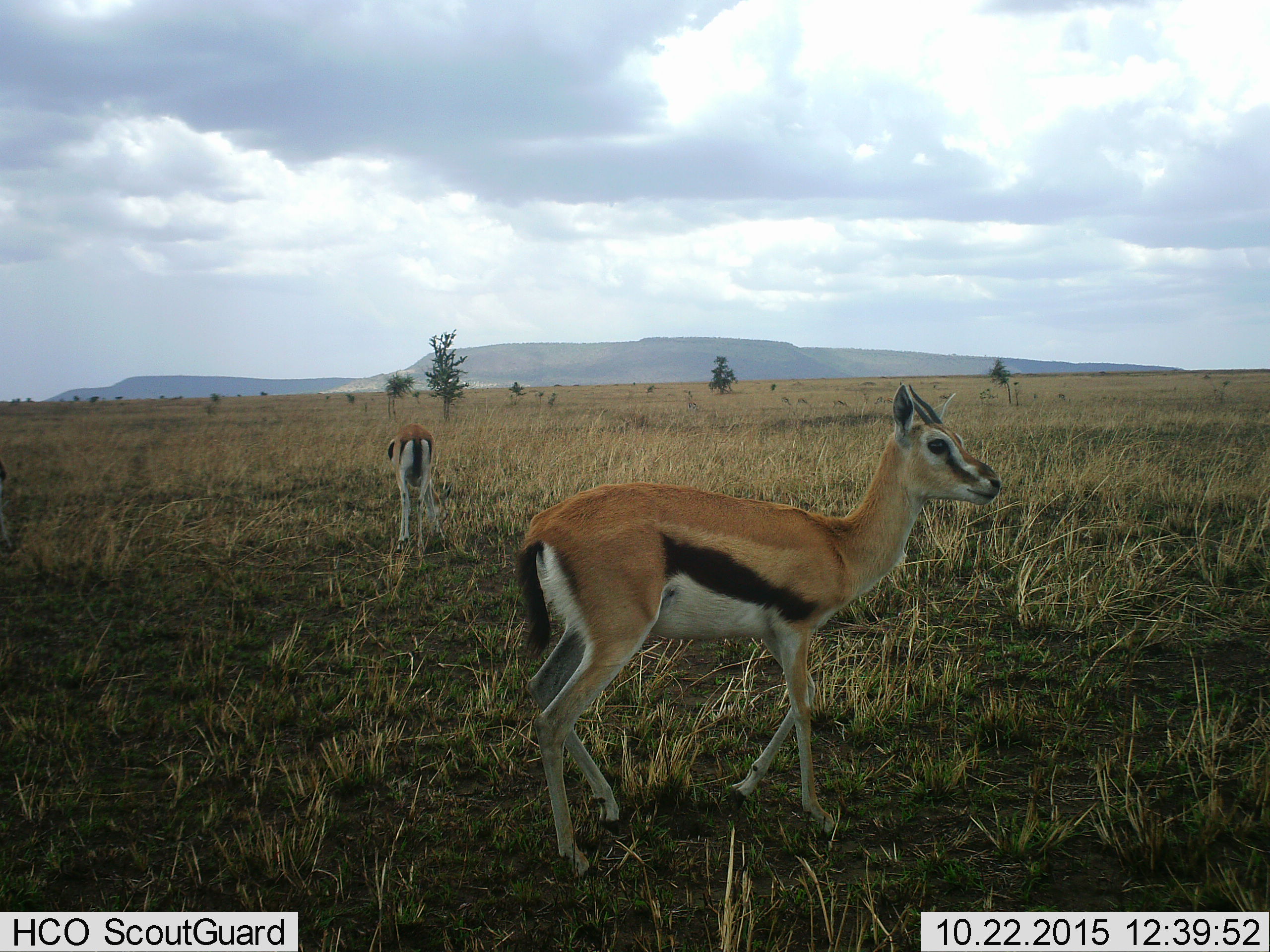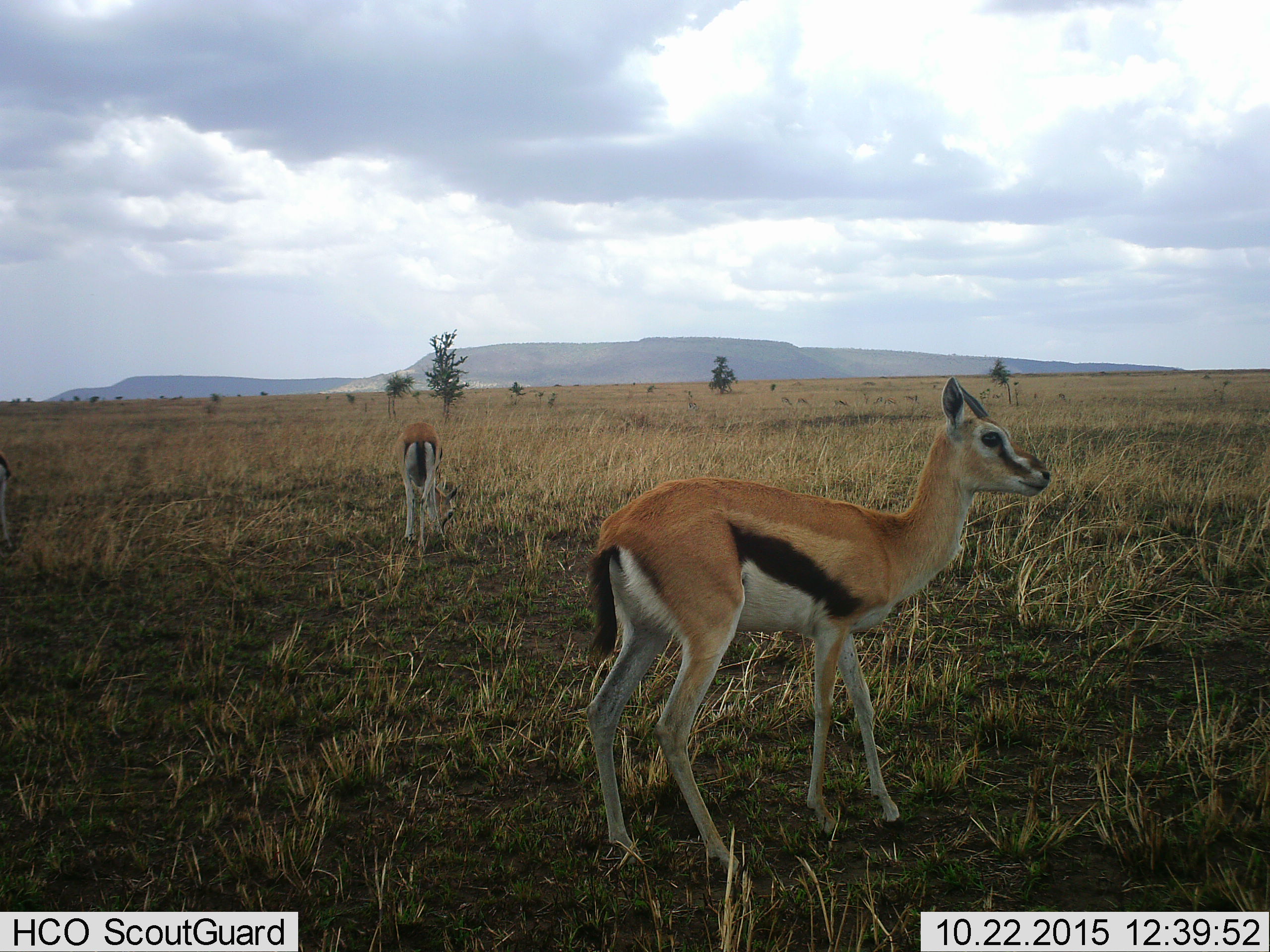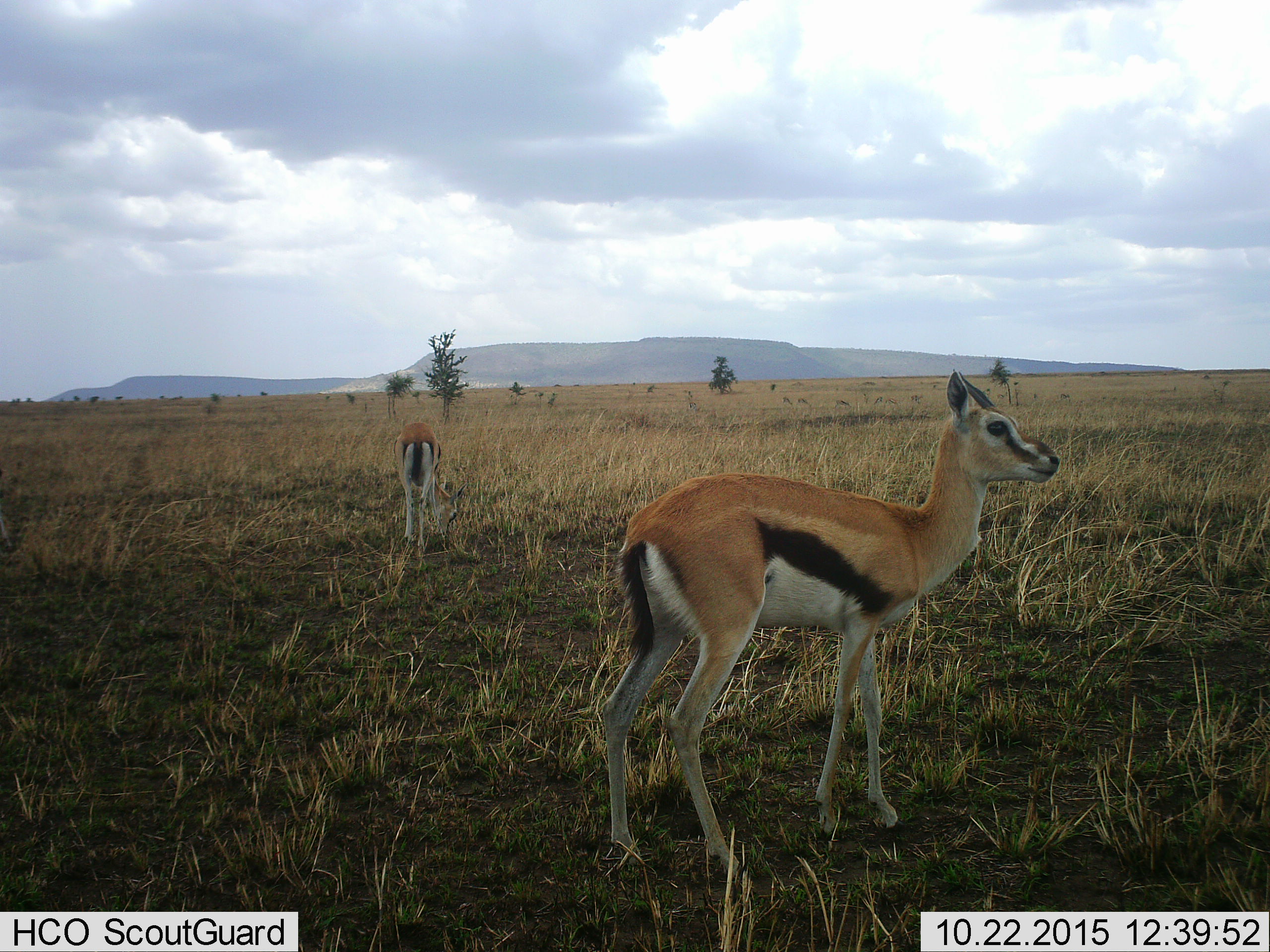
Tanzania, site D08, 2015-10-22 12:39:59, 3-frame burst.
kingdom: Animalia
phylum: Chordata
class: Mammalia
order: Artiodactyla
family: Bovidae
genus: Eudorcas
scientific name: Eudorcas thomsonii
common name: thomson's gazelle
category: gazellethomsons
Gazellethomsons (thomson's gazelle) (Eudorcas thomsonii), count 2. Behavior (volunteer vote fractions): standing 67%, resting 0%, moving 53%, interacting 0%. Young present (vote fraction): 7%. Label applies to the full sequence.